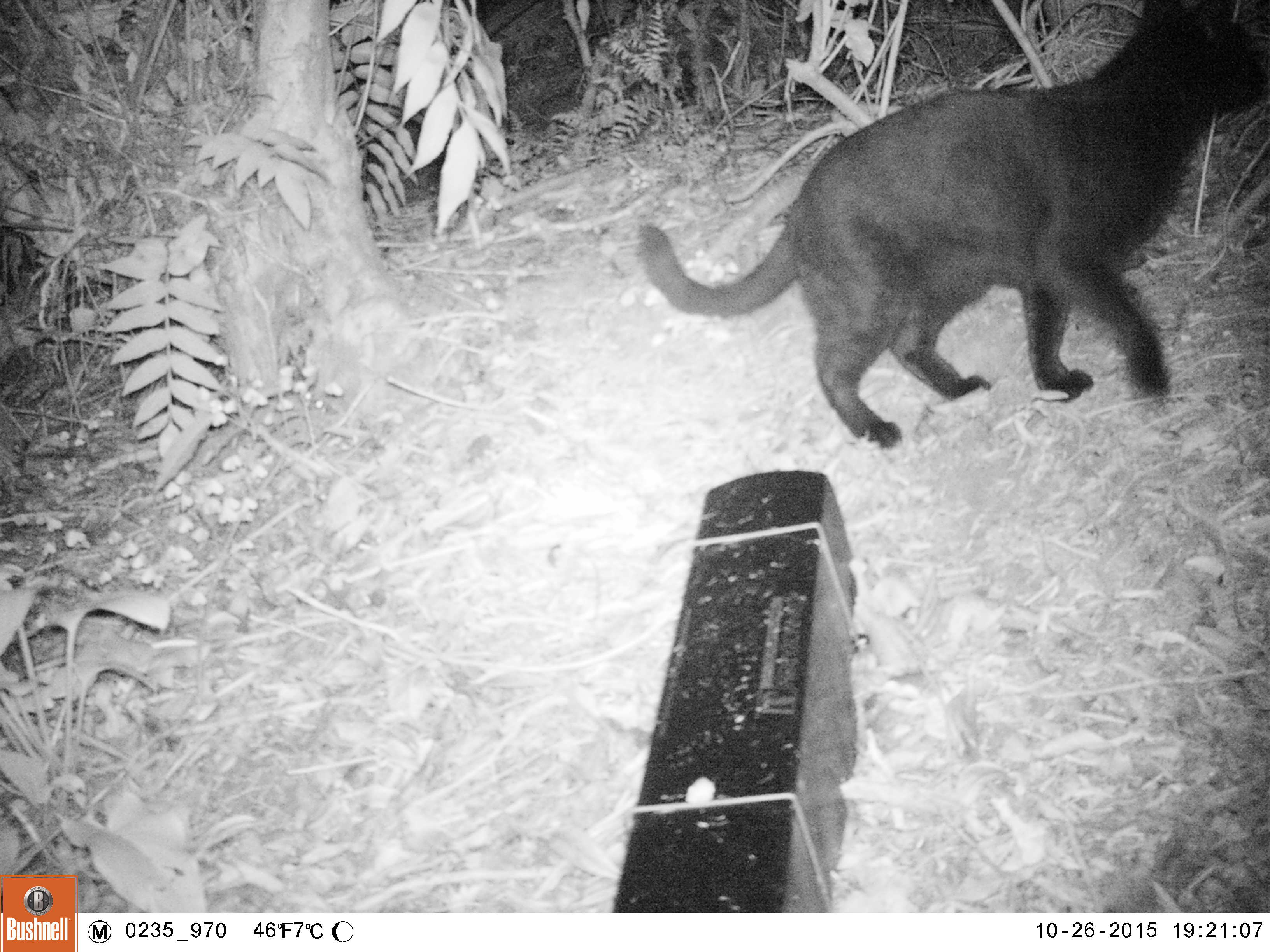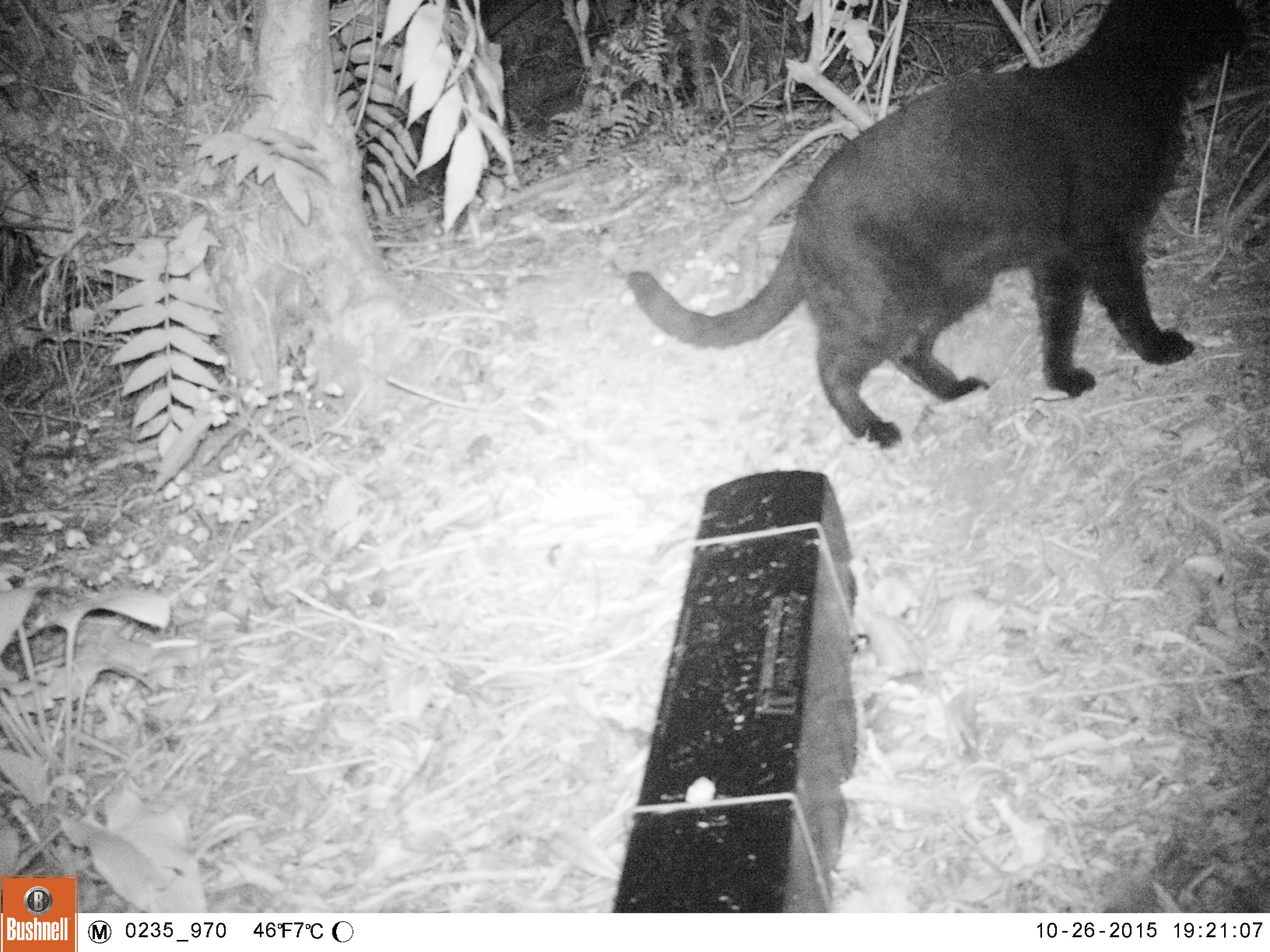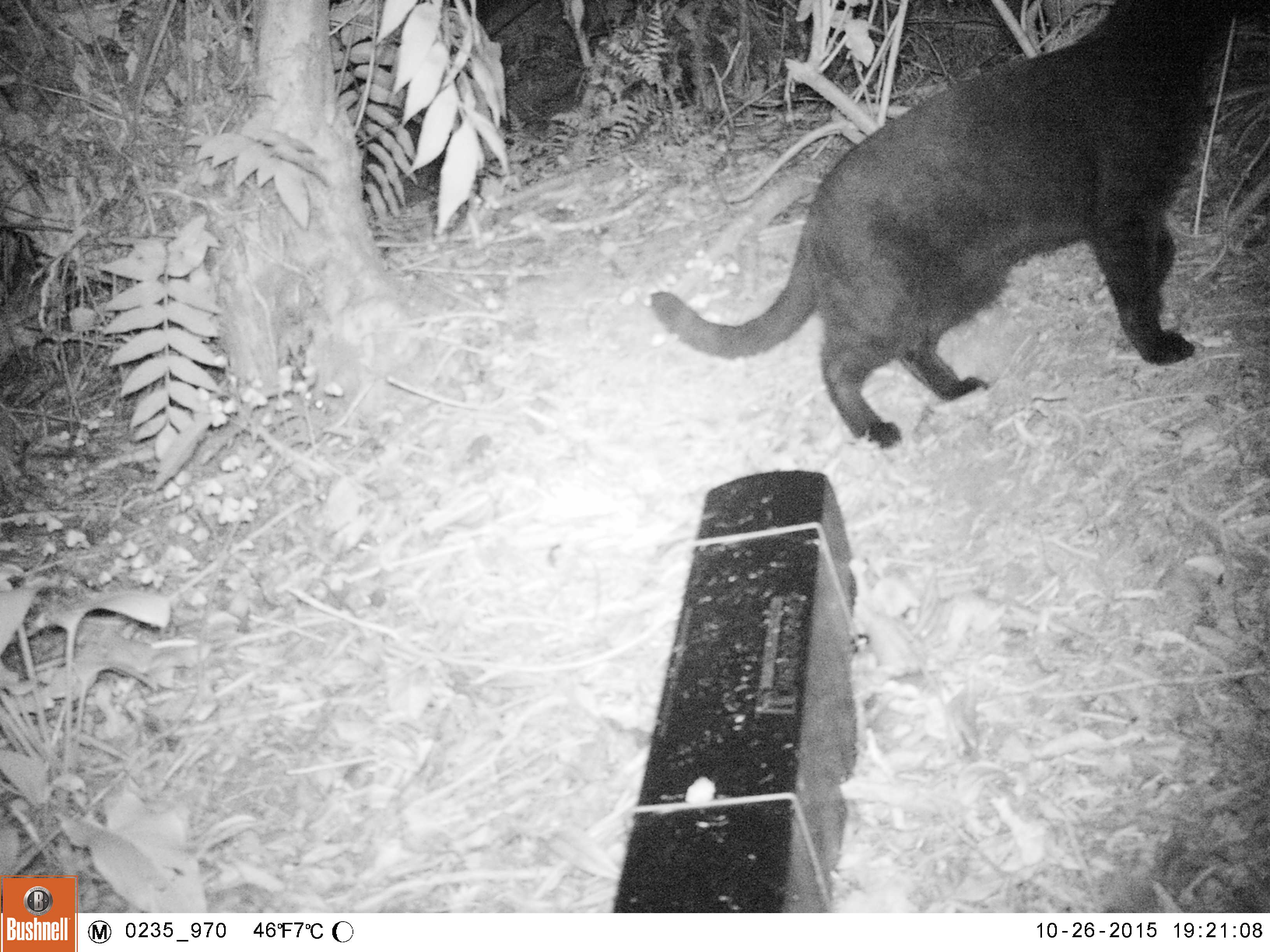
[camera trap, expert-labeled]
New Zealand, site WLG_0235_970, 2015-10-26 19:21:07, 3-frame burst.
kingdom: Animalia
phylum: Chordata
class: Mammalia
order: Carnivora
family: Felidae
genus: Felis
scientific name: Felis catus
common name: domestic cat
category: cat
Cat (domestic cat) (Felis catus).